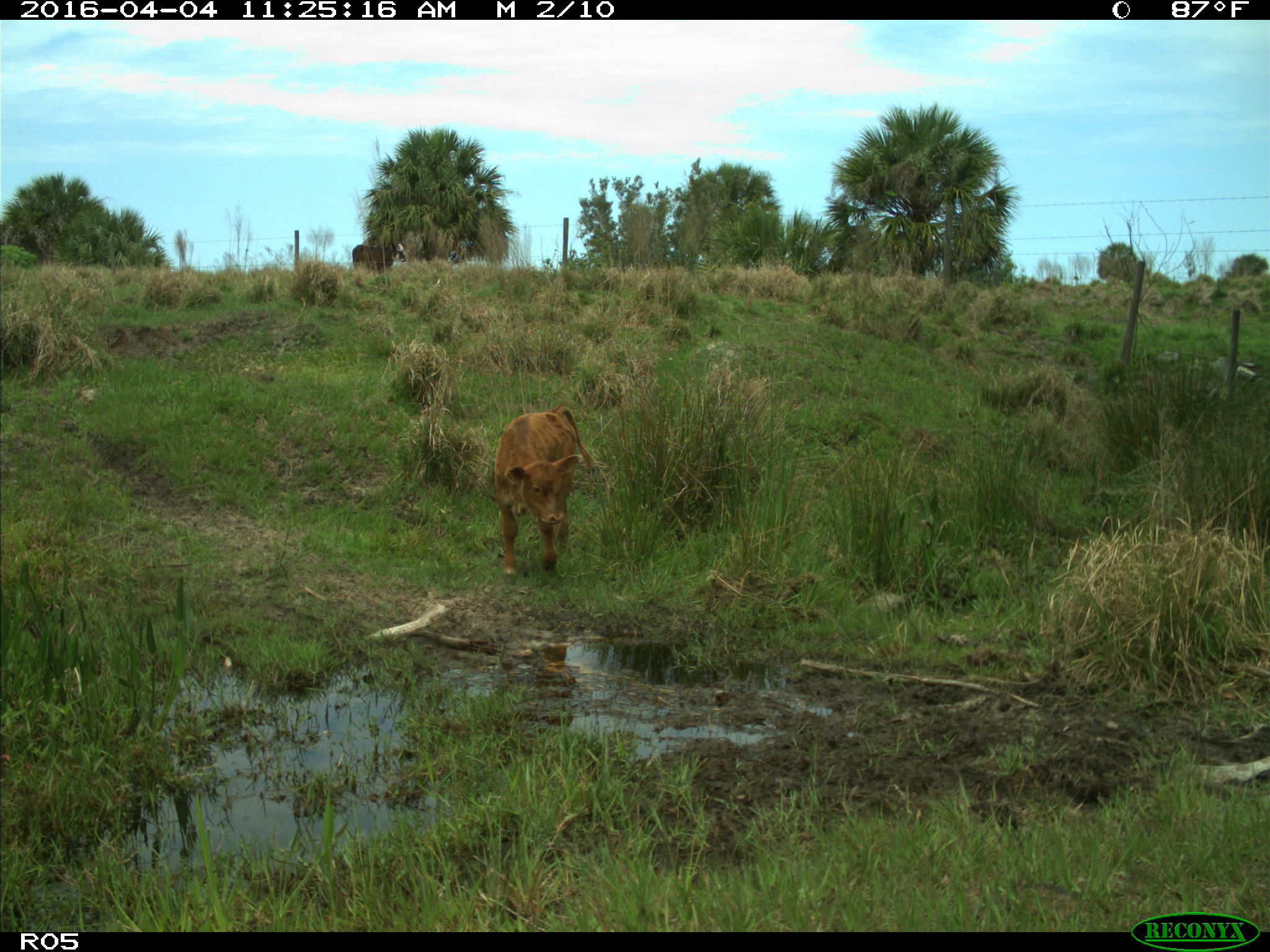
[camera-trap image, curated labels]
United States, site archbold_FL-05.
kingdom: Animalia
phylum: Chordata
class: Mammalia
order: Artiodactyla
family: Bovidae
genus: Bos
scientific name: Bos taurus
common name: domestic cow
Bos taurus (domestic cow).